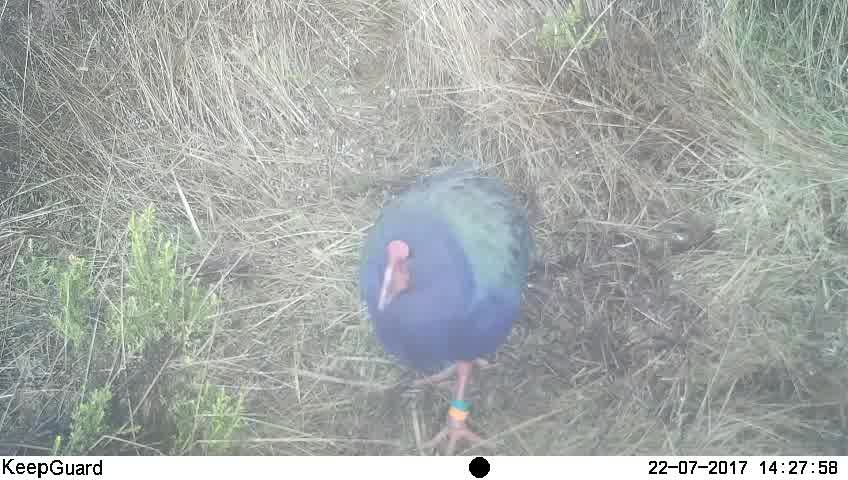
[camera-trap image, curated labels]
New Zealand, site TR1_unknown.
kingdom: Animalia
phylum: Chordata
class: Aves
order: Gruiformes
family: Rallidae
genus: Porphyrio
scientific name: Porphyrio mantelli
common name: takahe